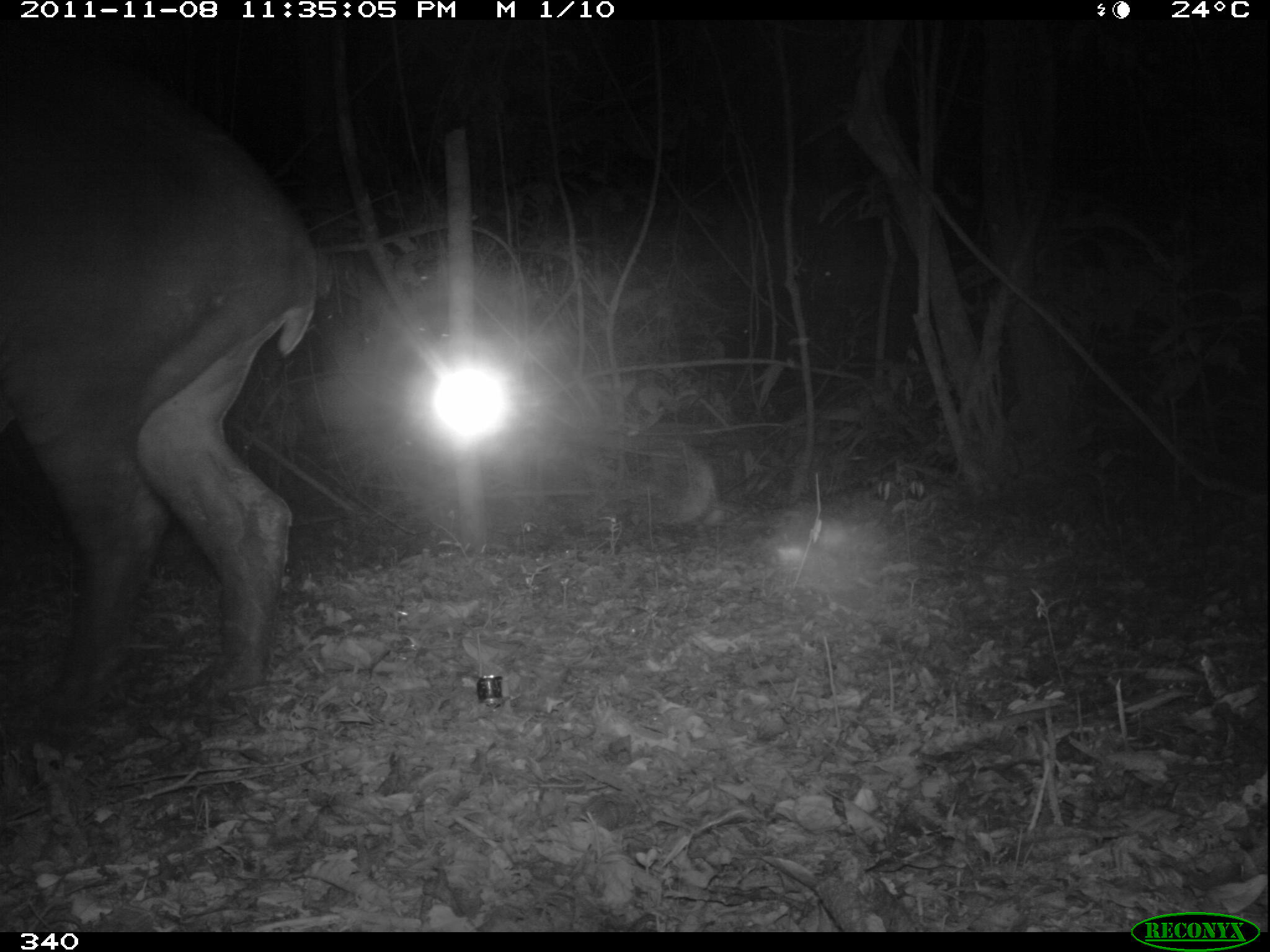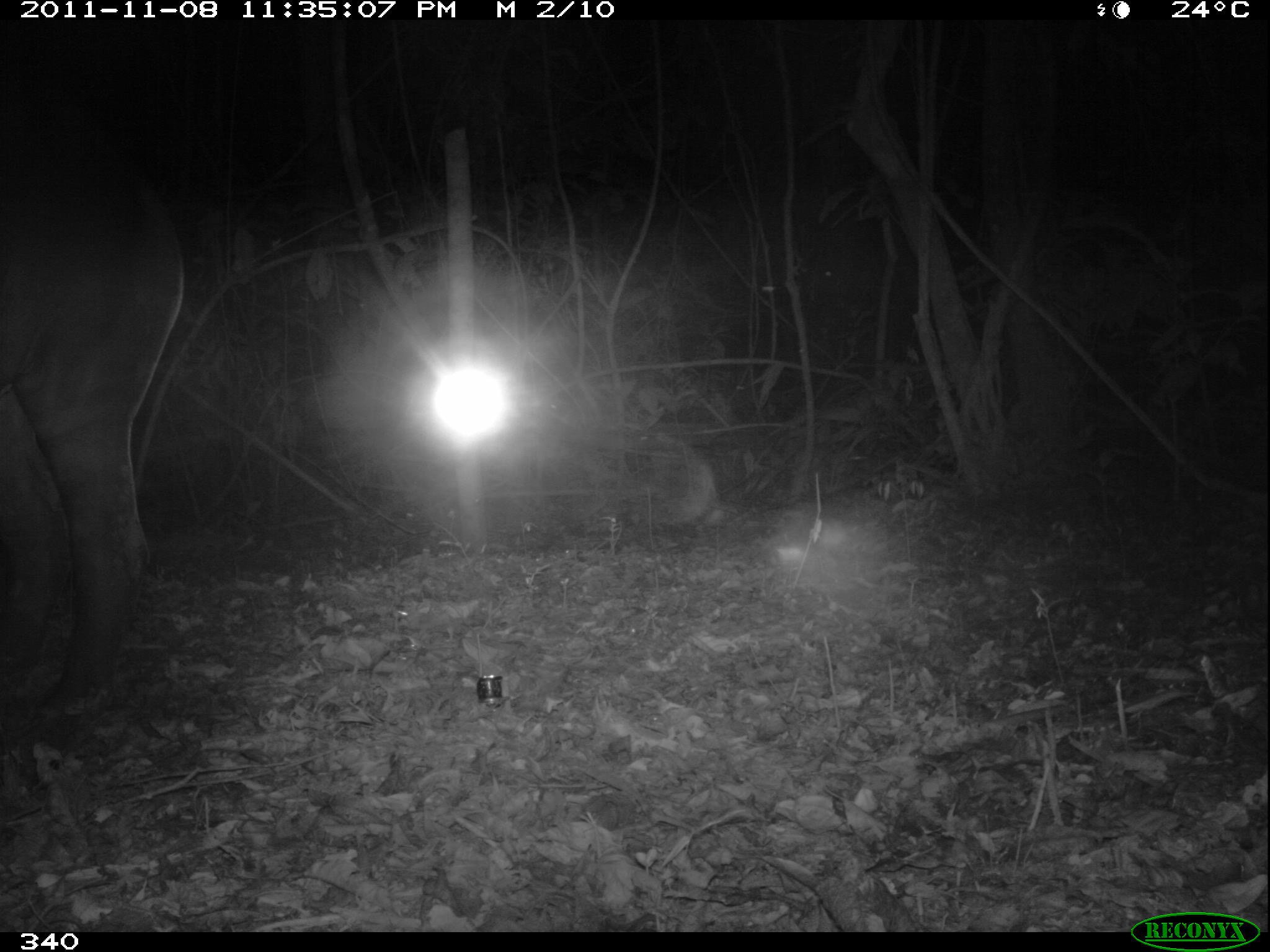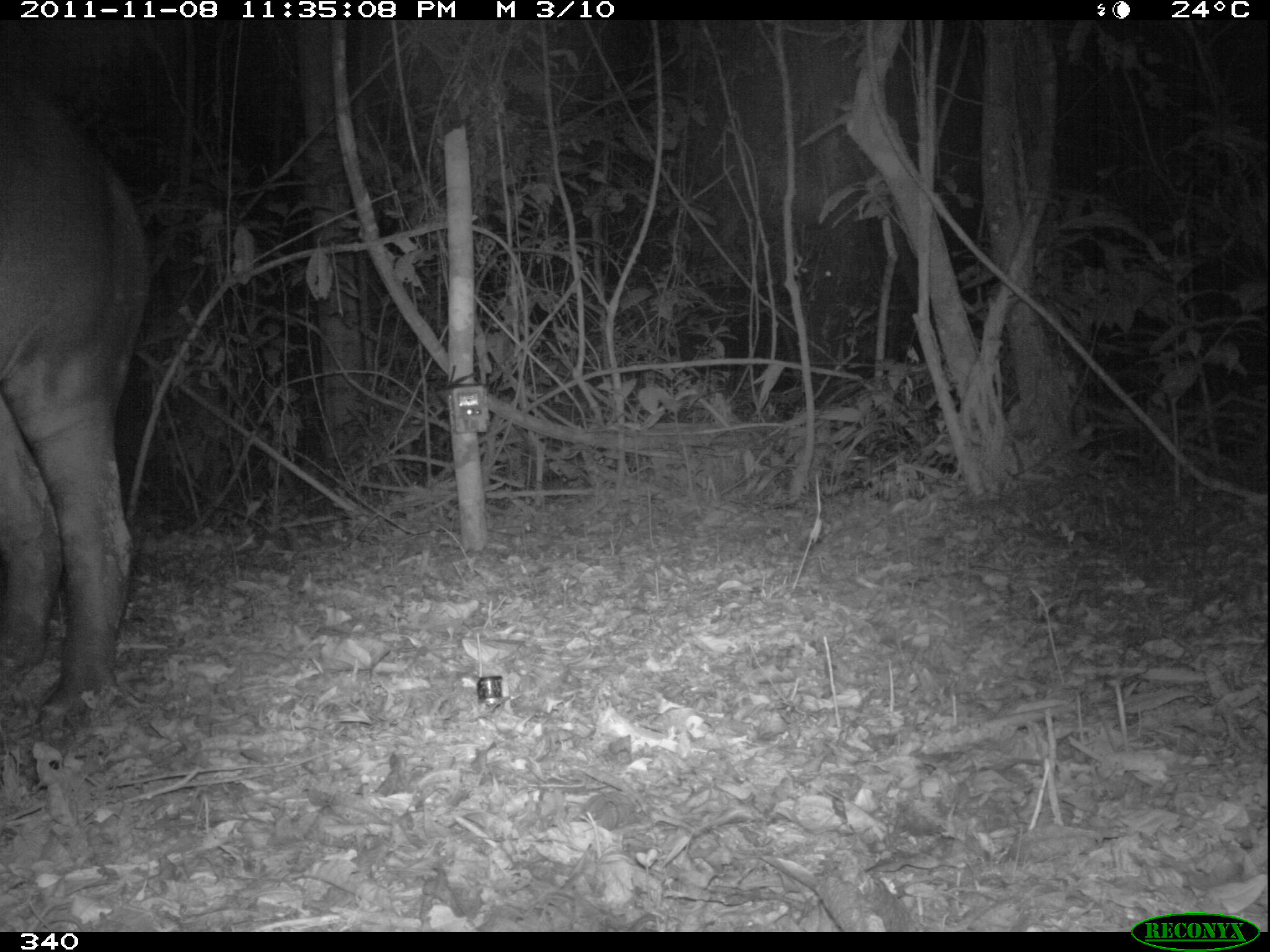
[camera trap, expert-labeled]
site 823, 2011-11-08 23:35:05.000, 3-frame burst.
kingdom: Animalia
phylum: Chordata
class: Mammalia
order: Perissodactyla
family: Tapiridae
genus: Tapirus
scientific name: Tapirus terrestris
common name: south american tapir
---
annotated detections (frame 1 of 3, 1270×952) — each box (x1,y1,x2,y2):
tapirus terrestris: (0,89,319,716)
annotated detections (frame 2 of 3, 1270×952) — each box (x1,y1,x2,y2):
tapirus terrestris: (0,107,185,723)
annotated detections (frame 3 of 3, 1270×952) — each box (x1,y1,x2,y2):
tapirus terrestris: (0,68,150,733)